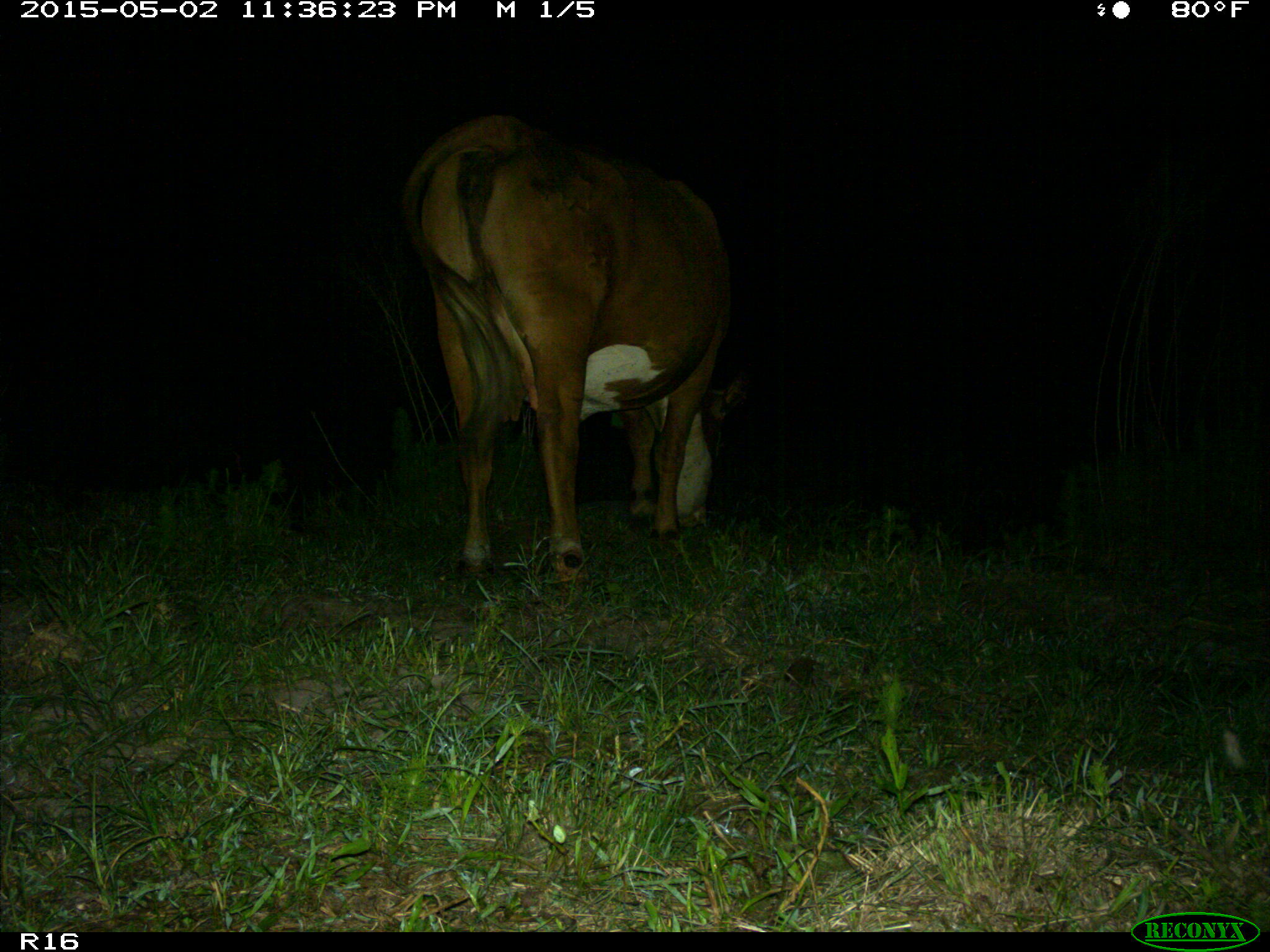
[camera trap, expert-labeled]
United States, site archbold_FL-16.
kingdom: Animalia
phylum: Chordata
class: Mammalia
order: Artiodactyla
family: Bovidae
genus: Bos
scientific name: Bos taurus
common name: domestic cow